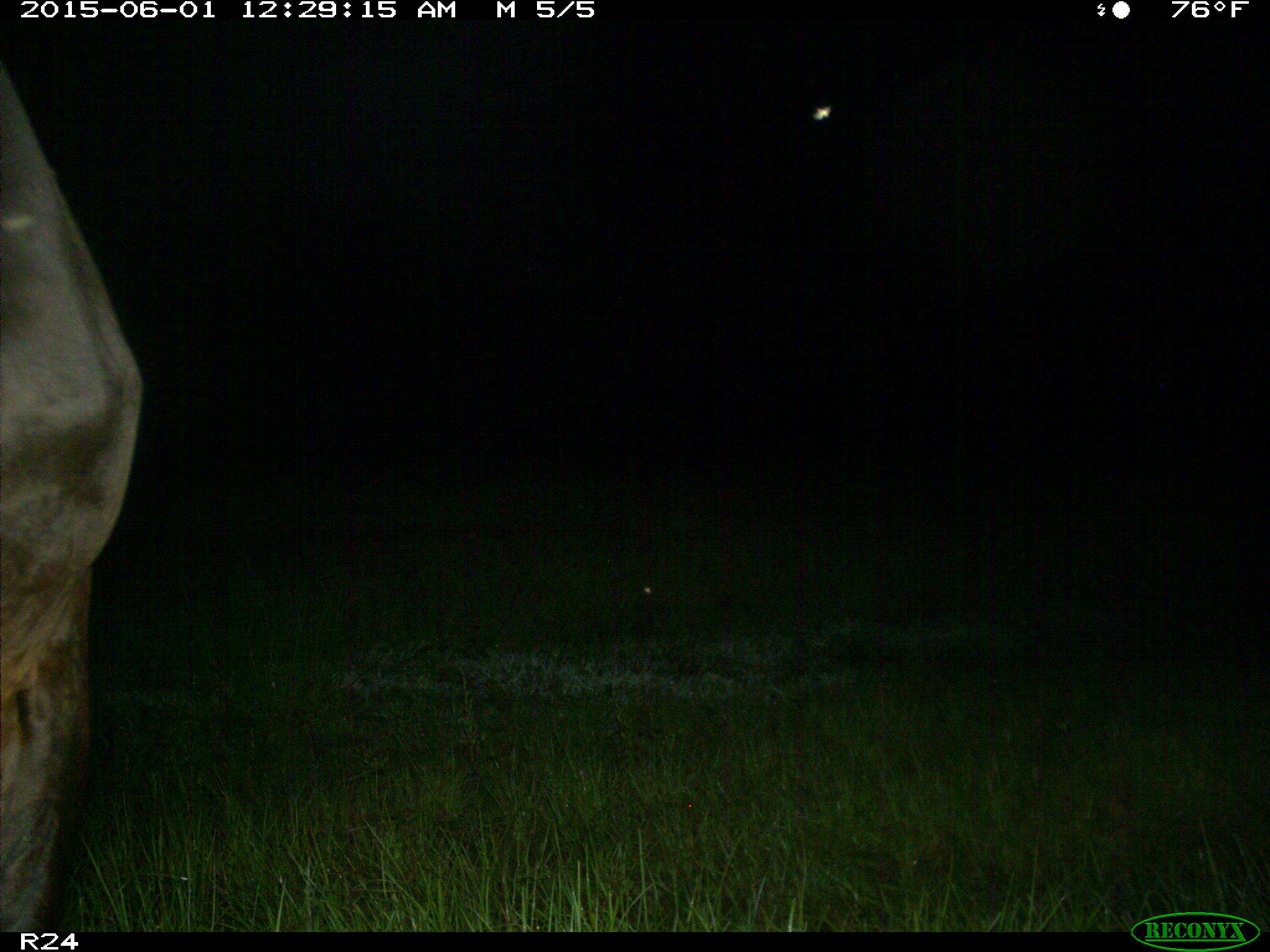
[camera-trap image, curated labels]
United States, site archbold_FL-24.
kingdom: Animalia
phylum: Chordata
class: Mammalia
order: Artiodactyla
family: Bovidae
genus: Bos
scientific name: Bos taurus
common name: domestic cow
Bos taurus (domestic cow).